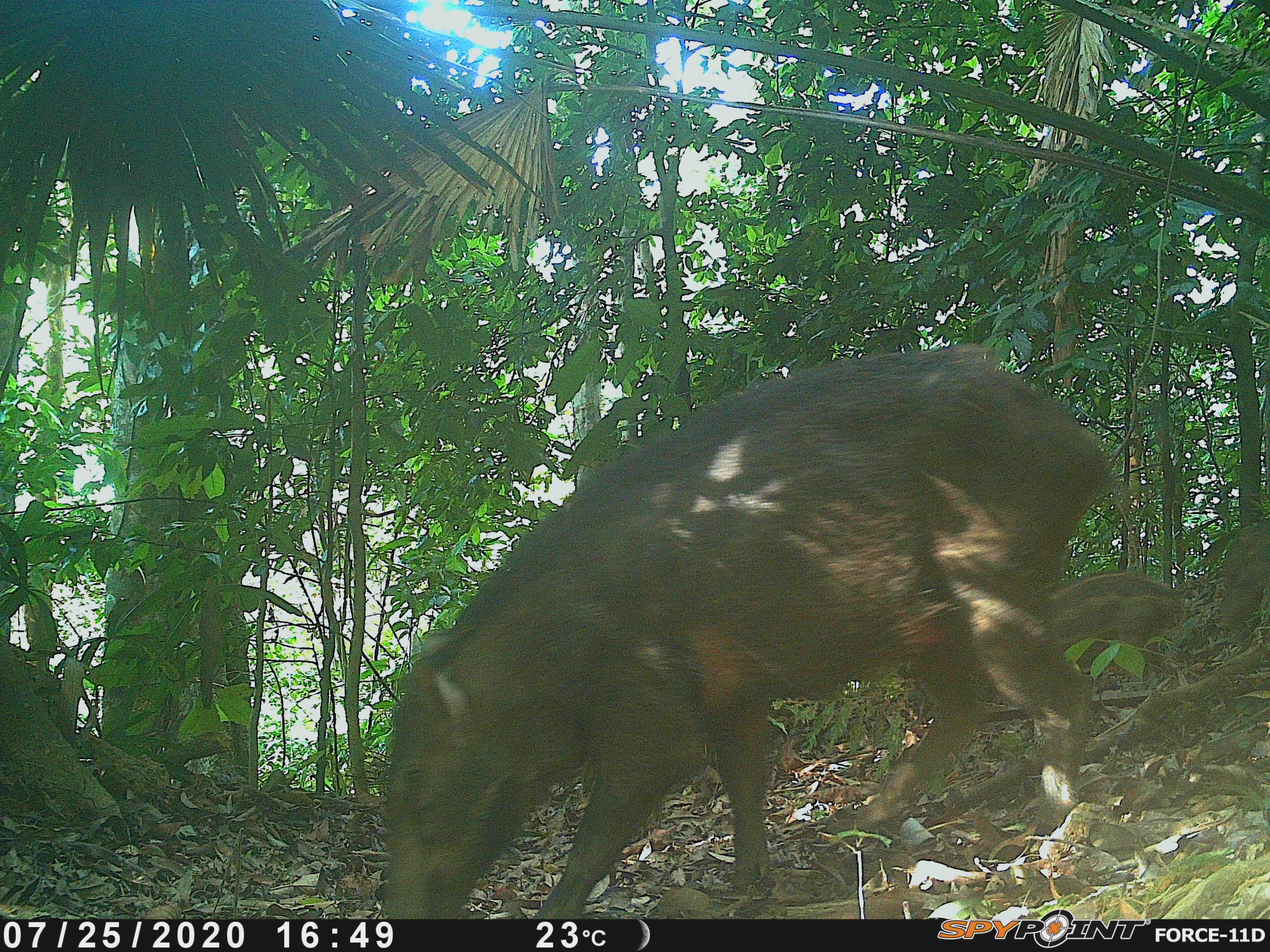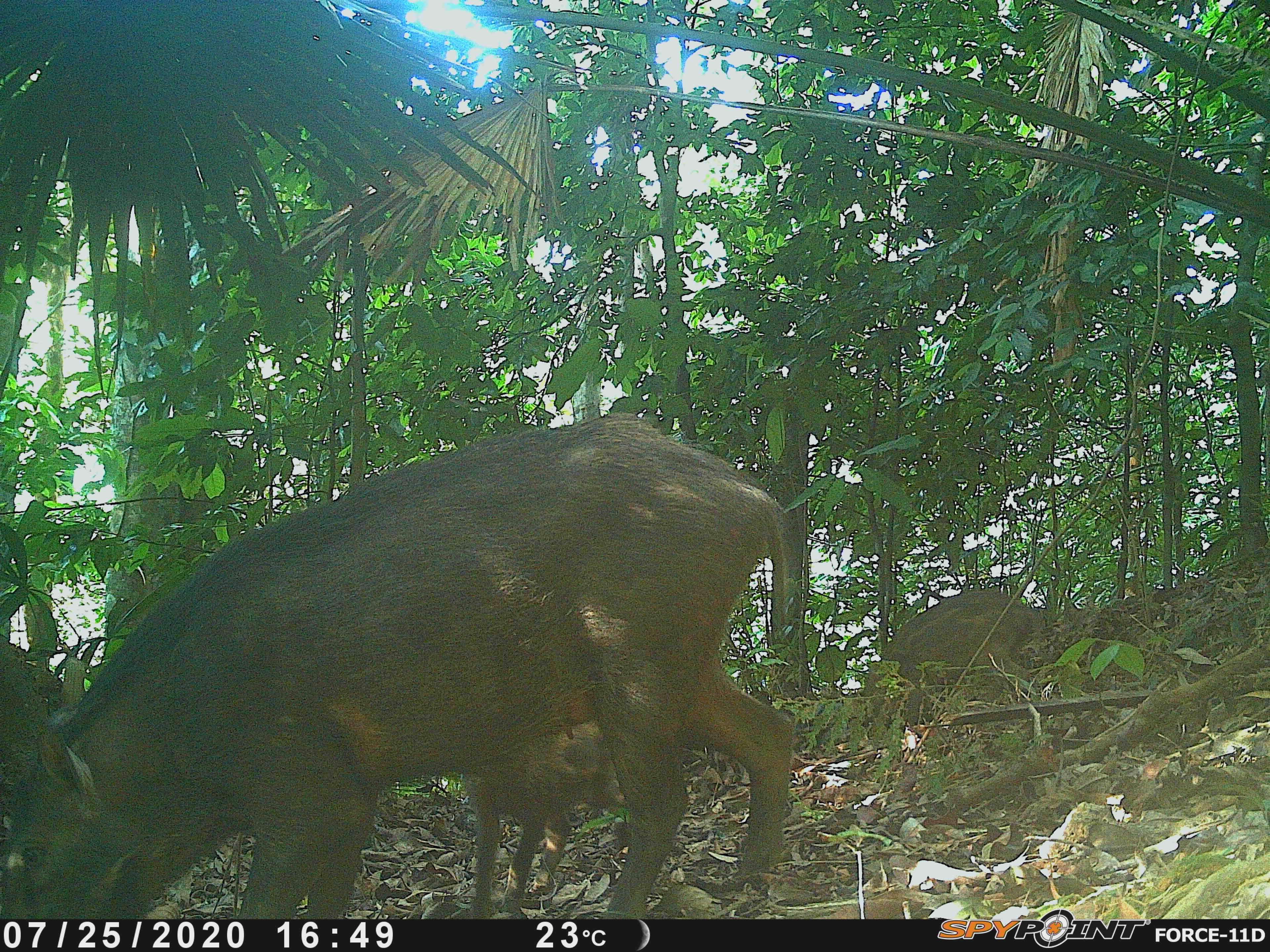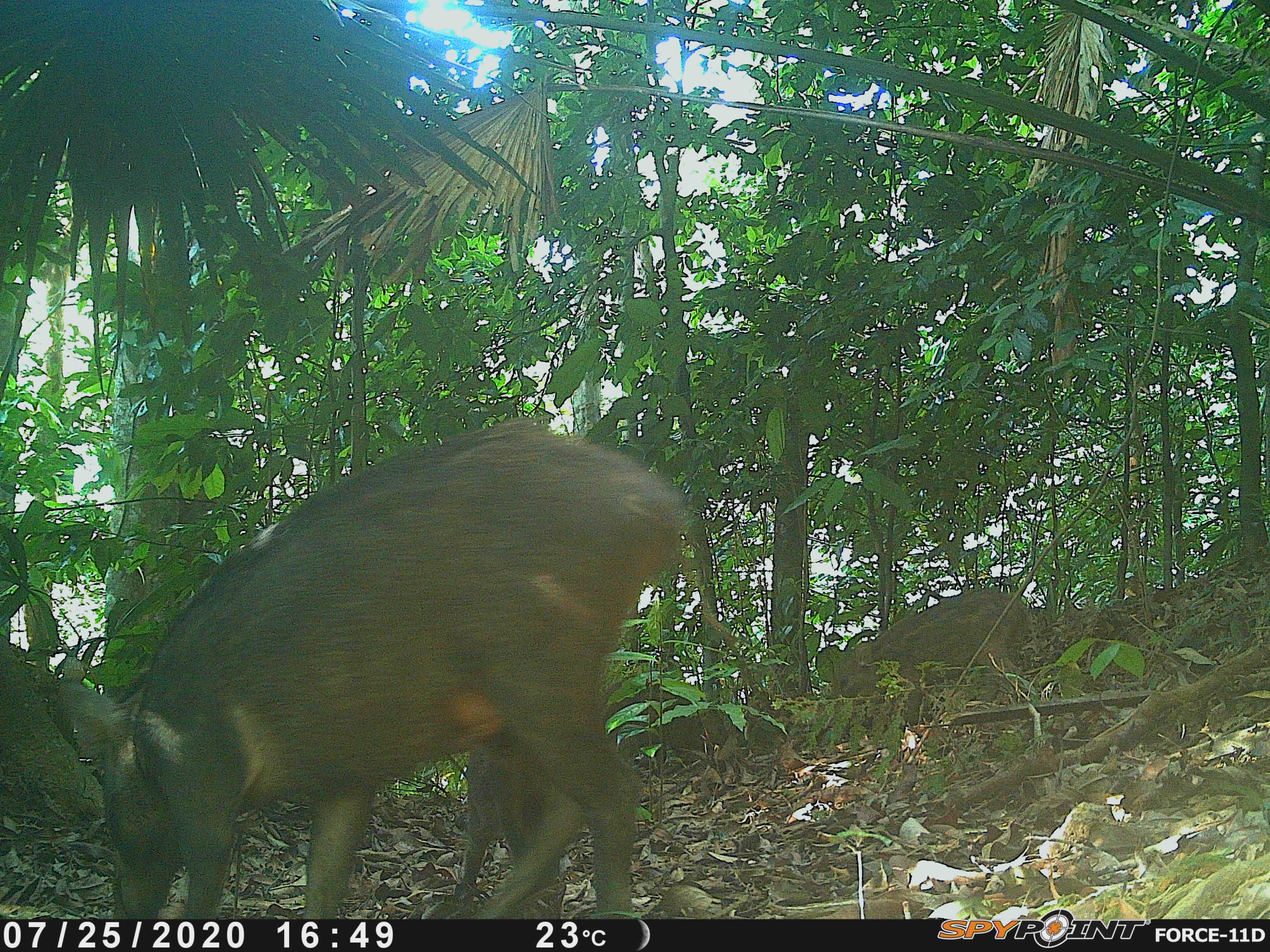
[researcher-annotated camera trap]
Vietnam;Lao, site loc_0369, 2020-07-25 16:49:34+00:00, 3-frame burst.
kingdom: Animalia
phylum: Chordata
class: Mammalia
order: Artiodactyla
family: Suidae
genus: Sus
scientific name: Sus scrofa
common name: eurasian wild pig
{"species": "eurasian wild pig (Sus scrofa)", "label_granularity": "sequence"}